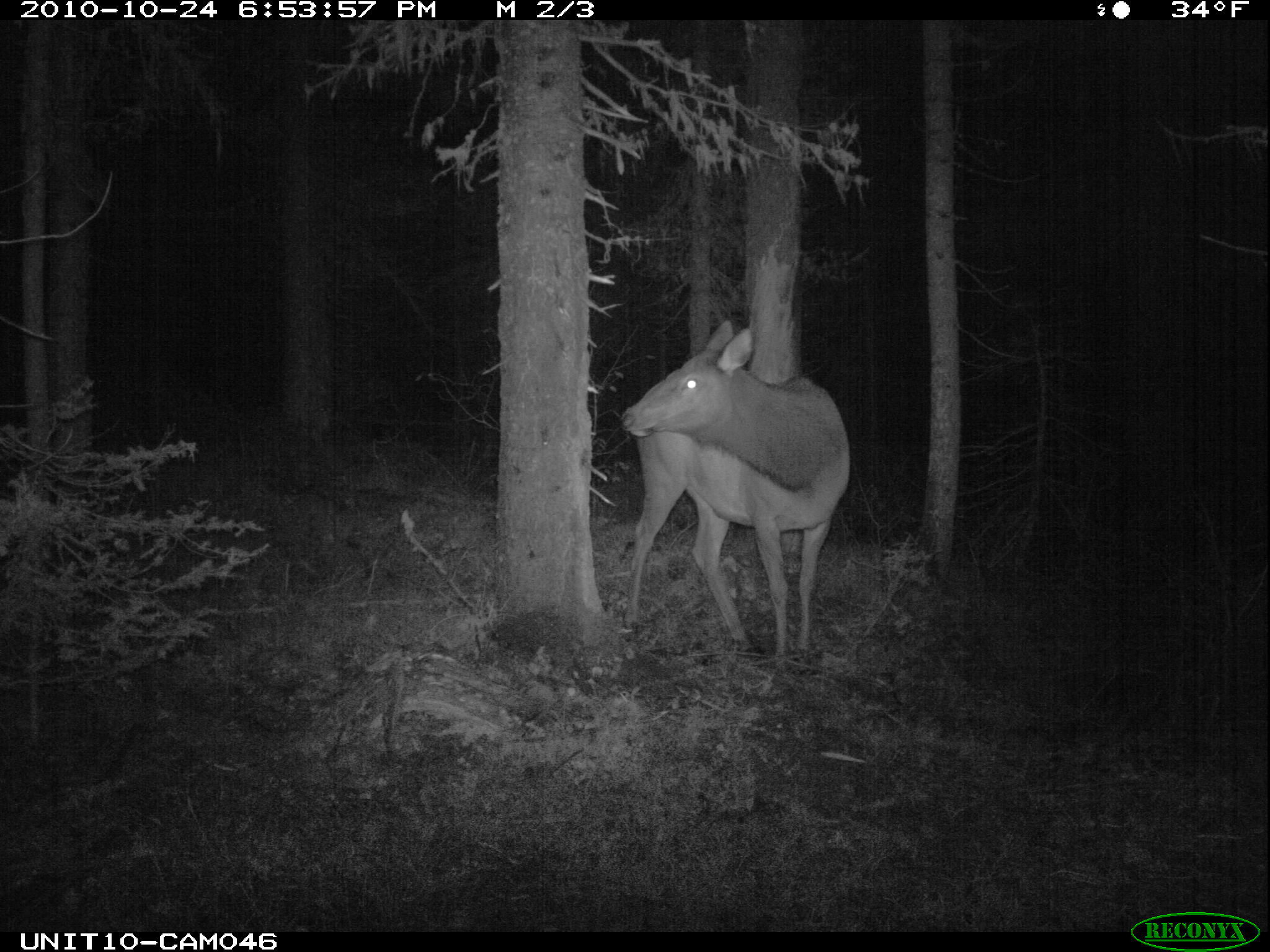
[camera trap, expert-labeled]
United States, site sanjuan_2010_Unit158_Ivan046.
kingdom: Animalia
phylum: Chordata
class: Mammalia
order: Artiodactyla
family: Cervidae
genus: Cervus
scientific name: Cervus elaphus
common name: red deer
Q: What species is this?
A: Cervus elaphus (red deer).